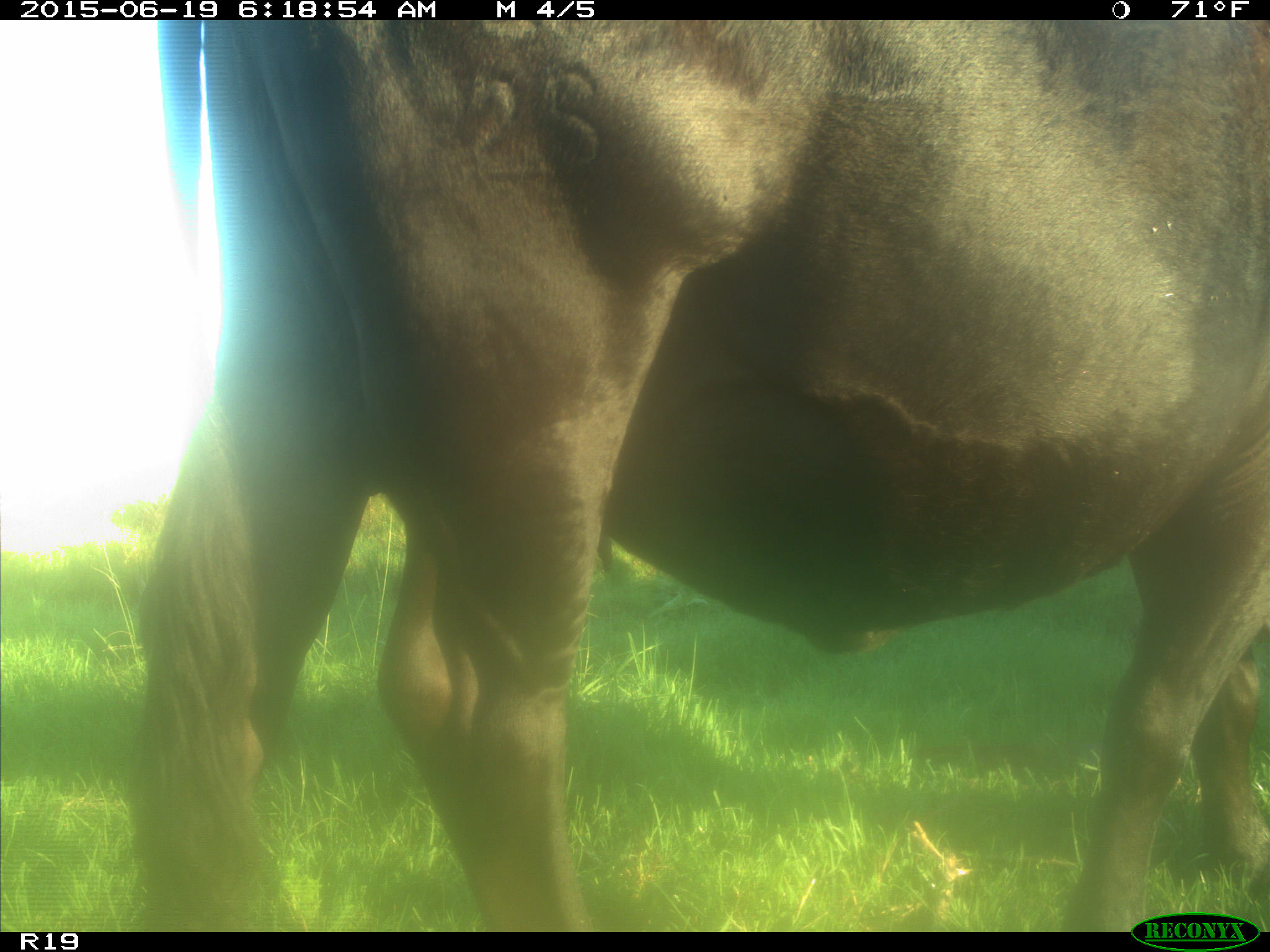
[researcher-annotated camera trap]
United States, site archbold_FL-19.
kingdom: Animalia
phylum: Chordata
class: Mammalia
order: Artiodactyla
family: Bovidae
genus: Bos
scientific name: Bos taurus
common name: domestic cow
Bos taurus (domestic cow).